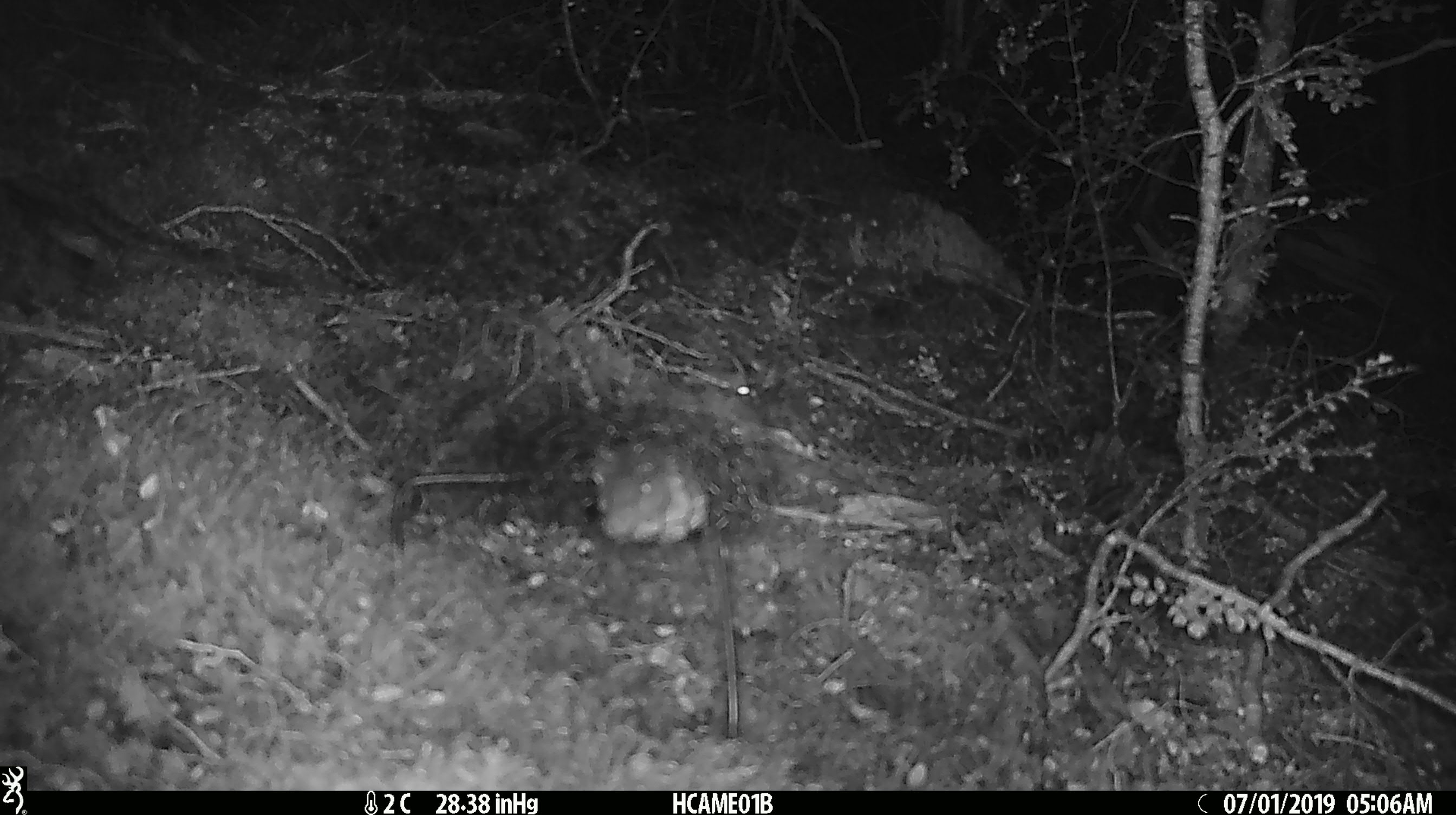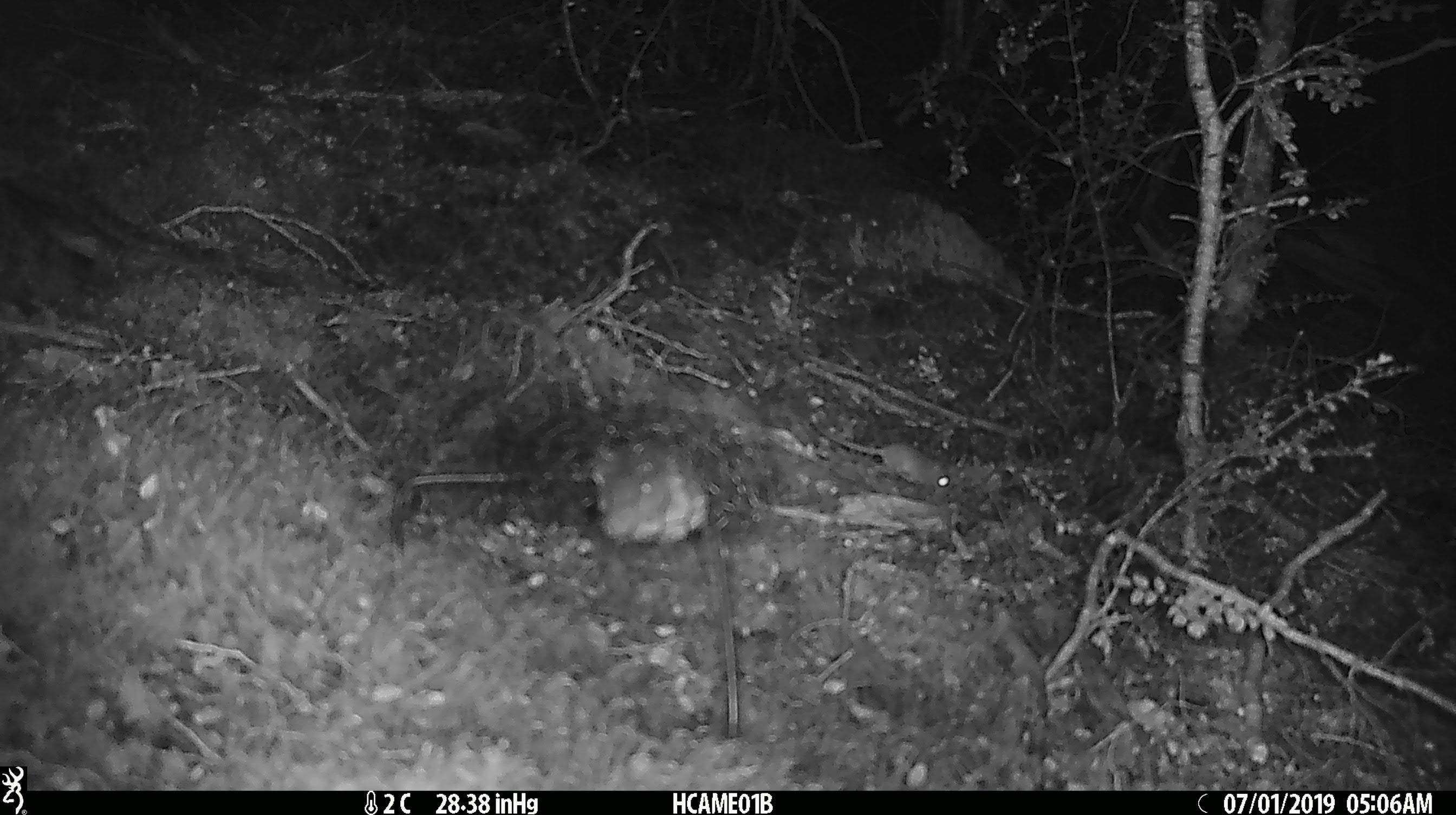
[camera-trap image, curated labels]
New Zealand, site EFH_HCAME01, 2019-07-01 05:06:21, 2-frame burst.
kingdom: Animalia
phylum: Chordata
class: Mammalia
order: Rodentia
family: Muridae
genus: Mus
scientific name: Mus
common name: mouse